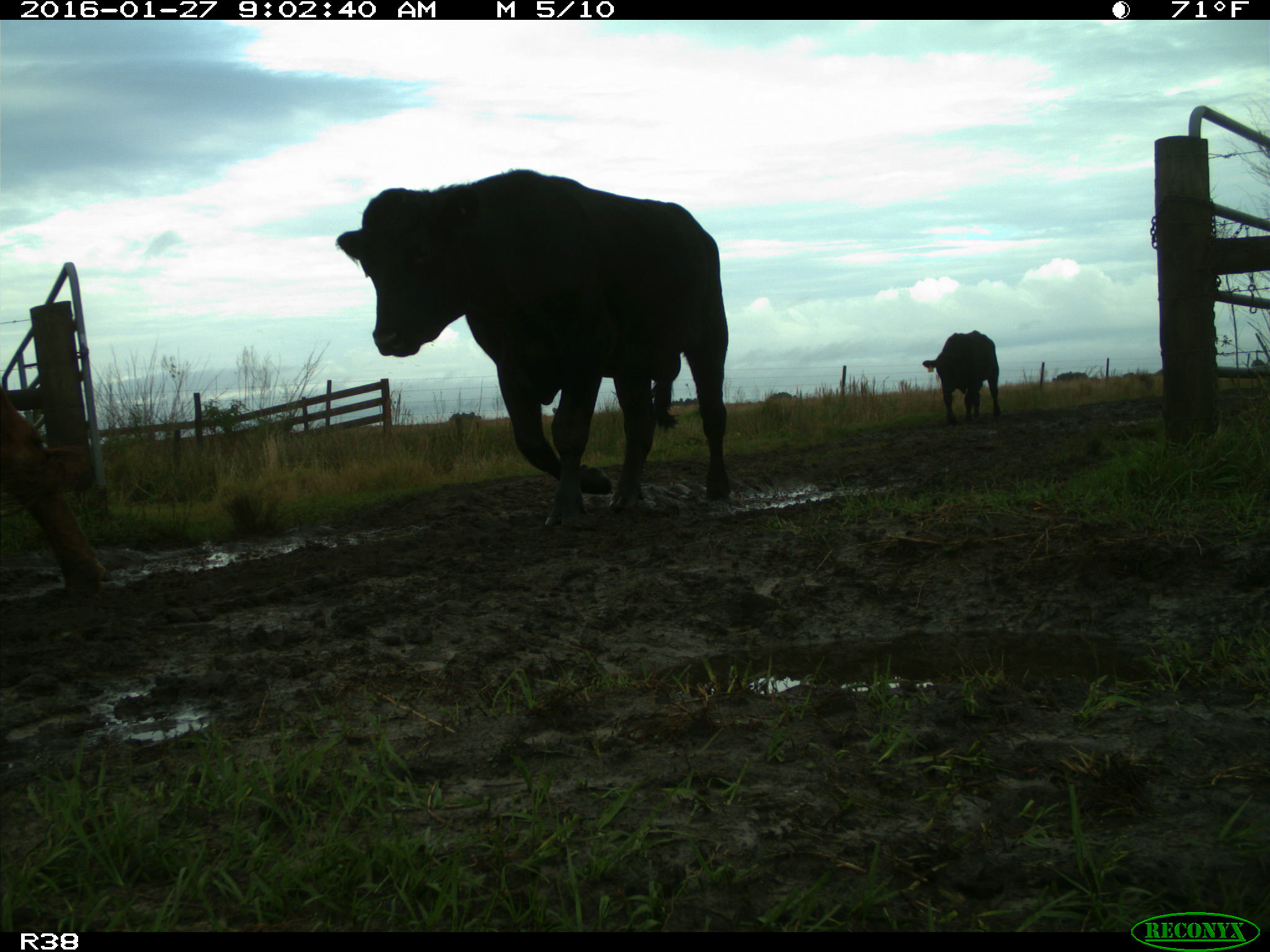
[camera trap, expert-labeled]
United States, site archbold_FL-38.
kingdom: Animalia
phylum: Chordata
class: Mammalia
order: Artiodactyla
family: Bovidae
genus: Bos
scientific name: Bos taurus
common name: domestic cow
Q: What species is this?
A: Bos taurus (domestic cow).